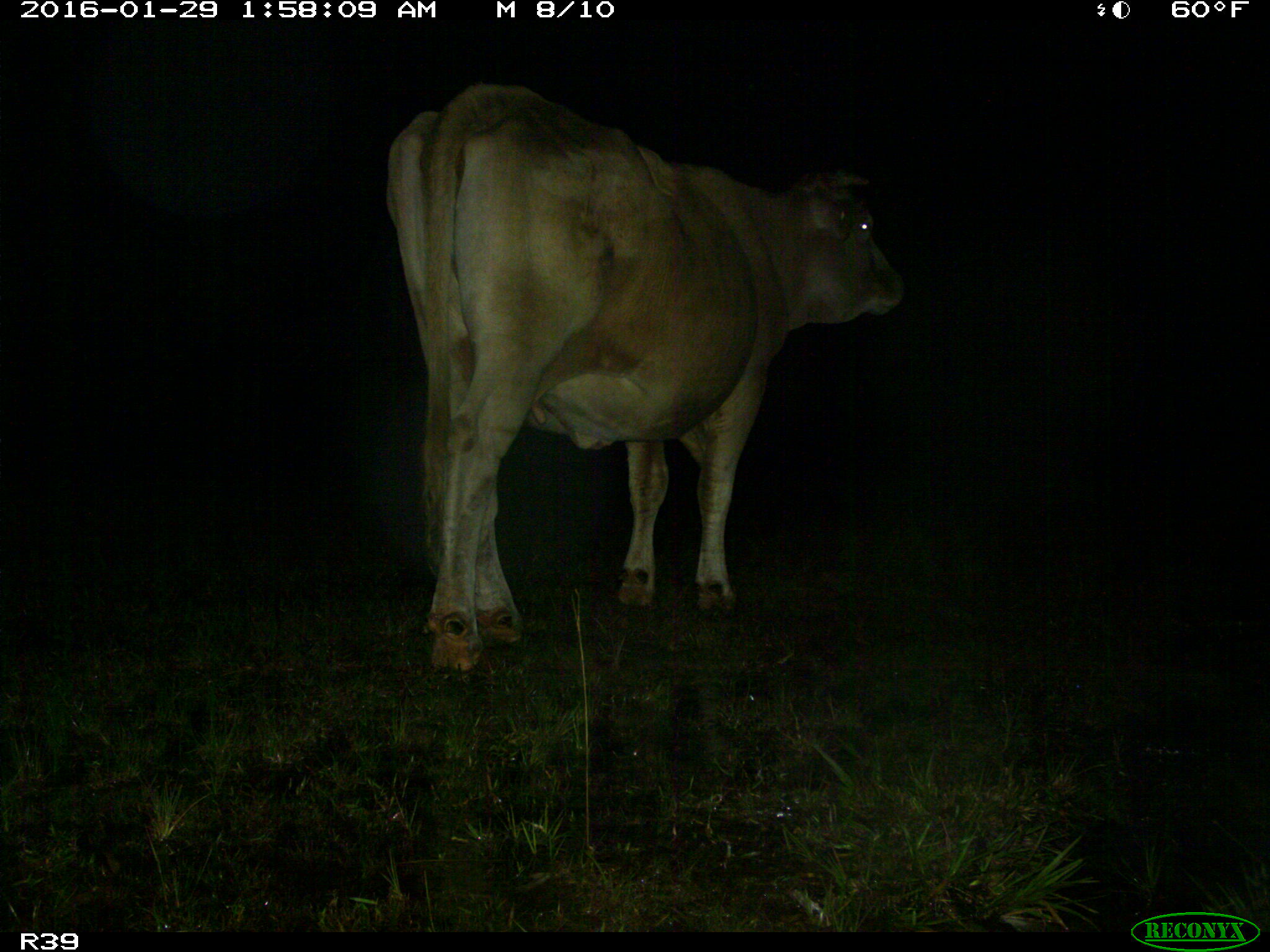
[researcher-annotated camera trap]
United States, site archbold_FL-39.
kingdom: Animalia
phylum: Chordata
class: Mammalia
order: Artiodactyla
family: Bovidae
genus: Bos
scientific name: Bos taurus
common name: domestic cow